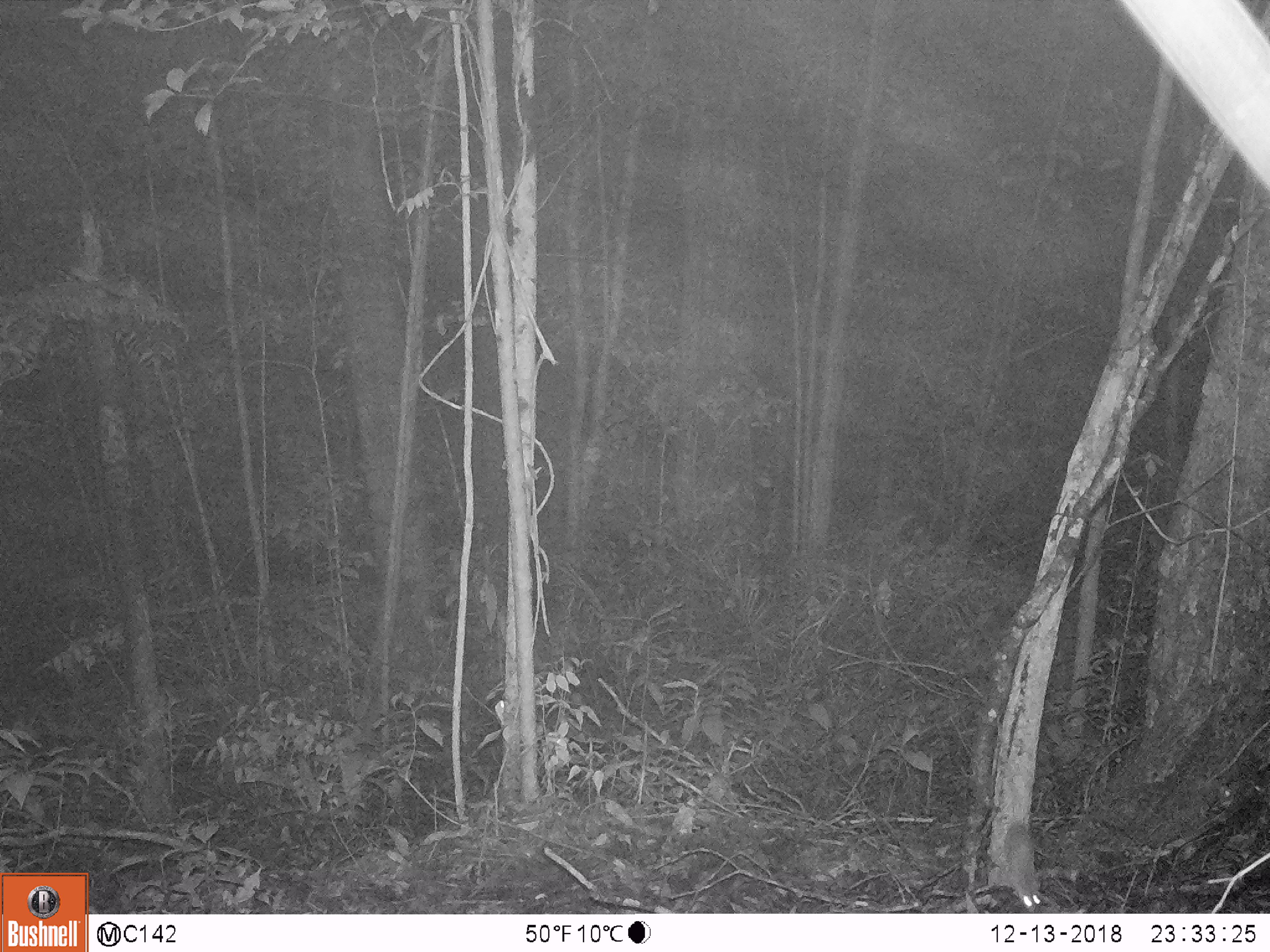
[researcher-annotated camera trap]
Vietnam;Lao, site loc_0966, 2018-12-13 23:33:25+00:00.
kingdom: Animalia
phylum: Chordata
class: Mammalia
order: Rodentia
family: Muridae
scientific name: Muridae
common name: old-world mice and rats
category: unidentified murid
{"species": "unidentified murid (old-world mice and rats) (Muridae)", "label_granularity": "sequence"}